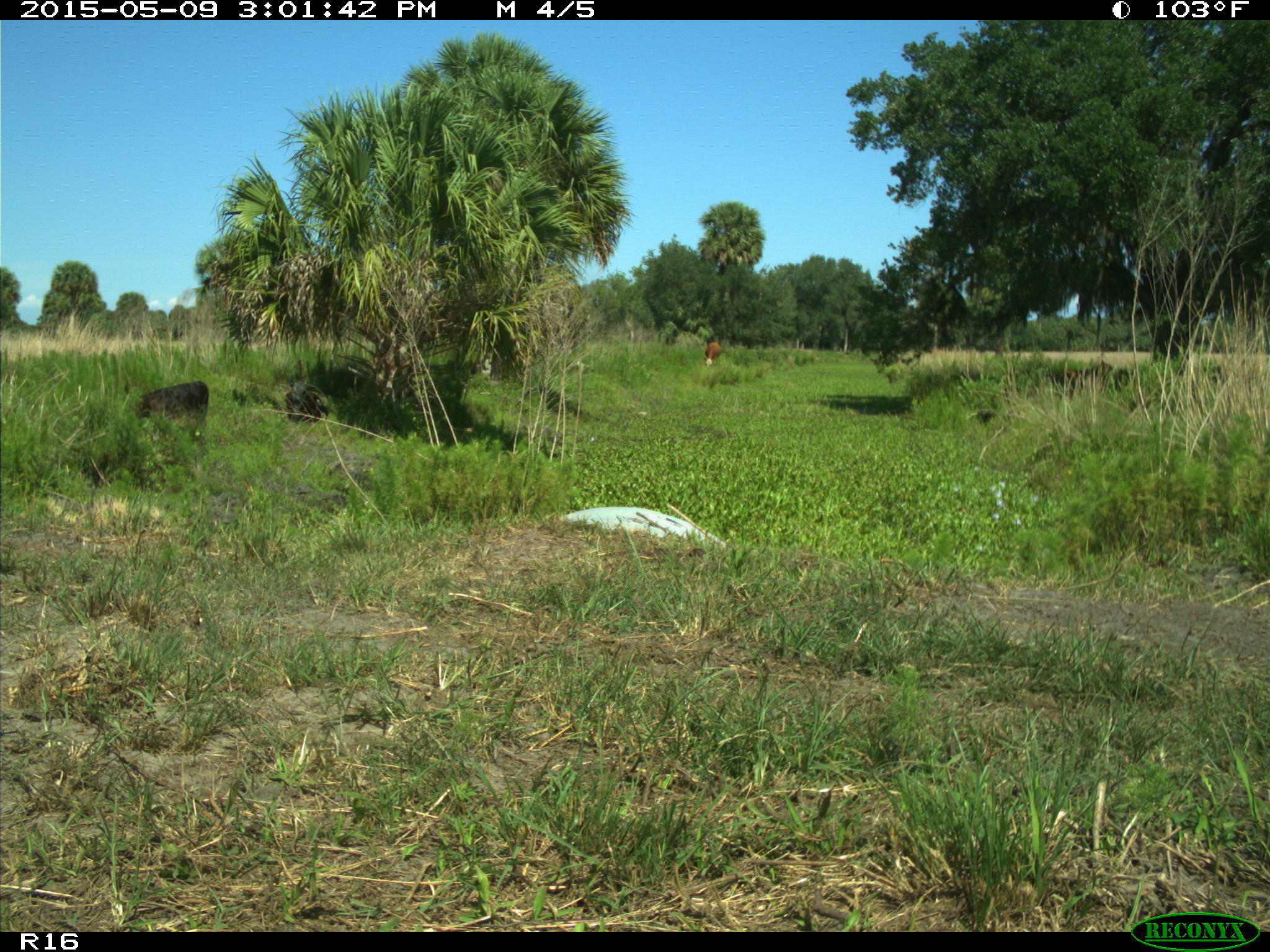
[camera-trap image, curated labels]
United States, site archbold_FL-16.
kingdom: Animalia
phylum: Chordata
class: Mammalia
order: Artiodactyla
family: Bovidae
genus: Bos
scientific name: Bos taurus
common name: domestic cow